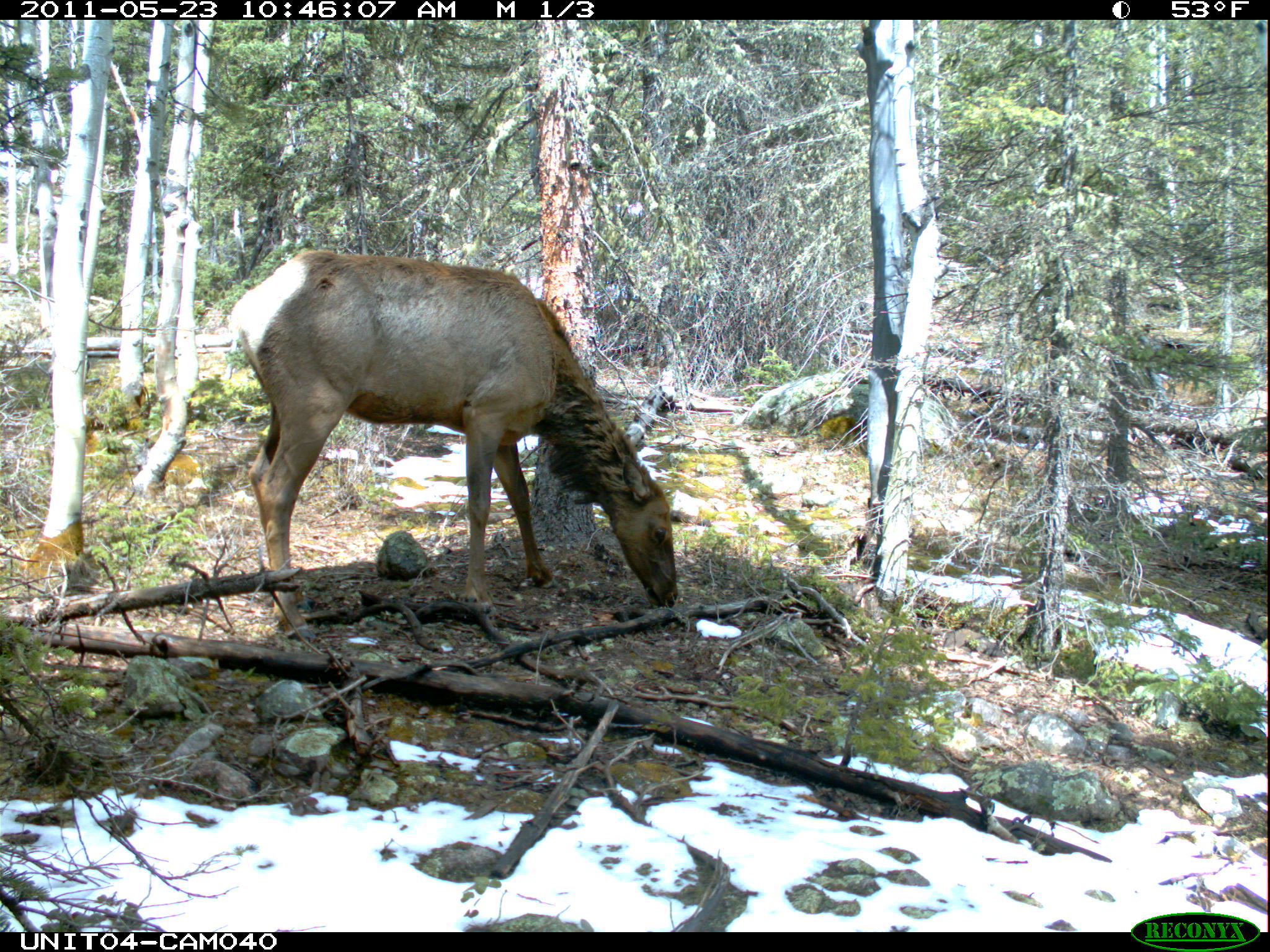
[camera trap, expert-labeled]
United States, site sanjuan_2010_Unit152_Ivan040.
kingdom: Animalia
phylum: Chordata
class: Mammalia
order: Artiodactyla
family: Cervidae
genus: Cervus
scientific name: Cervus elaphus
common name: red deer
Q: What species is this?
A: Cervus elaphus (red deer).